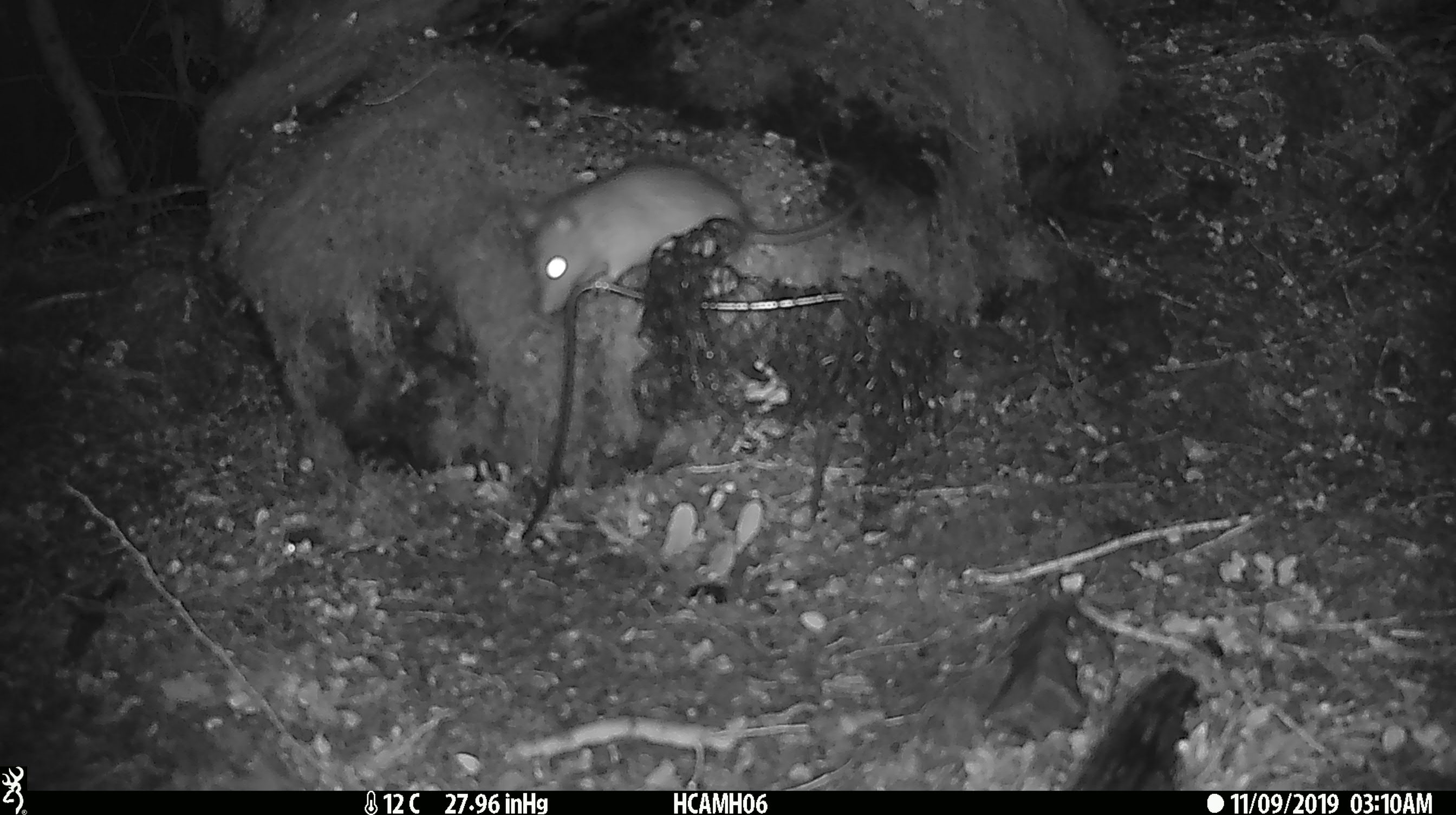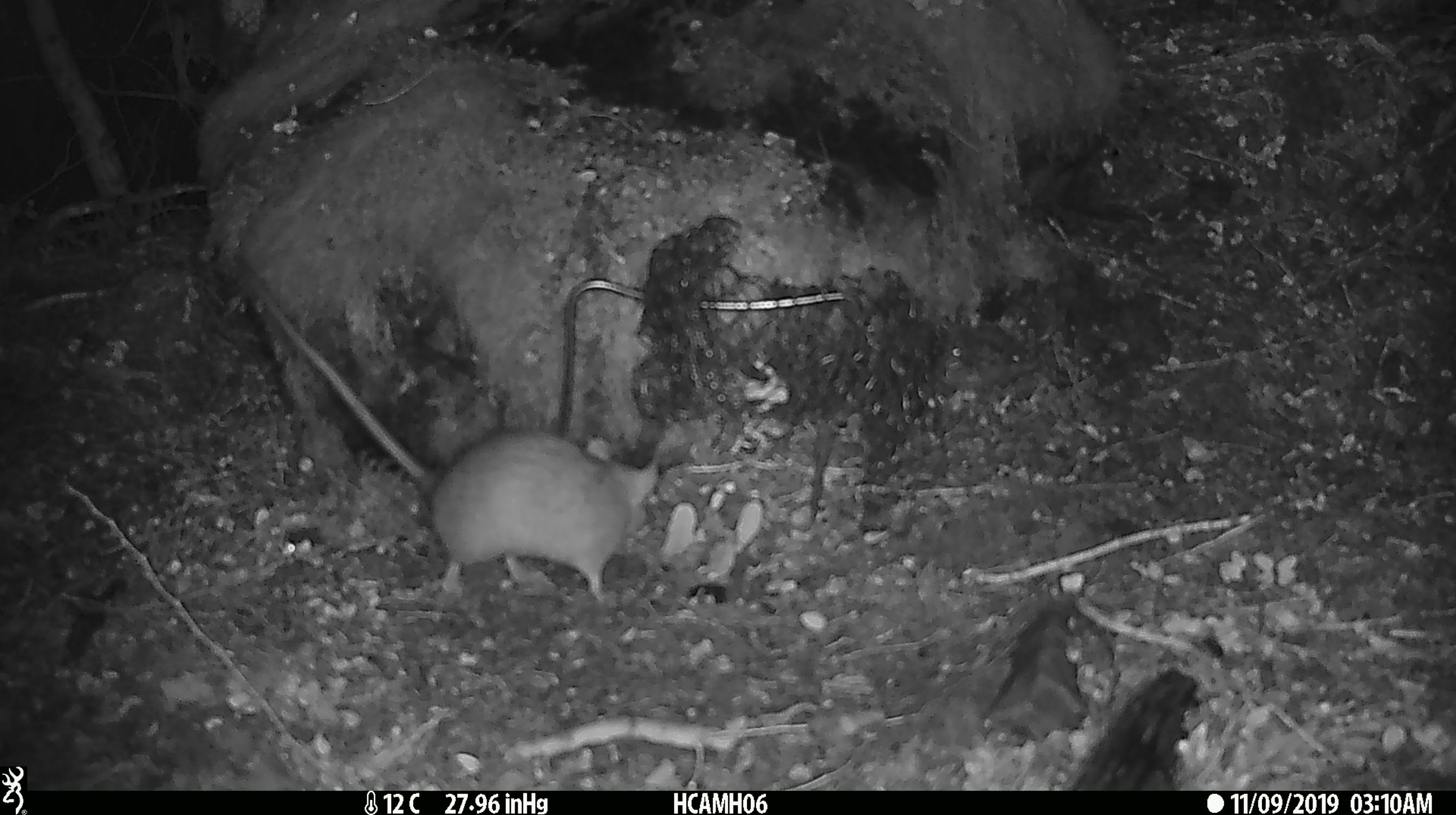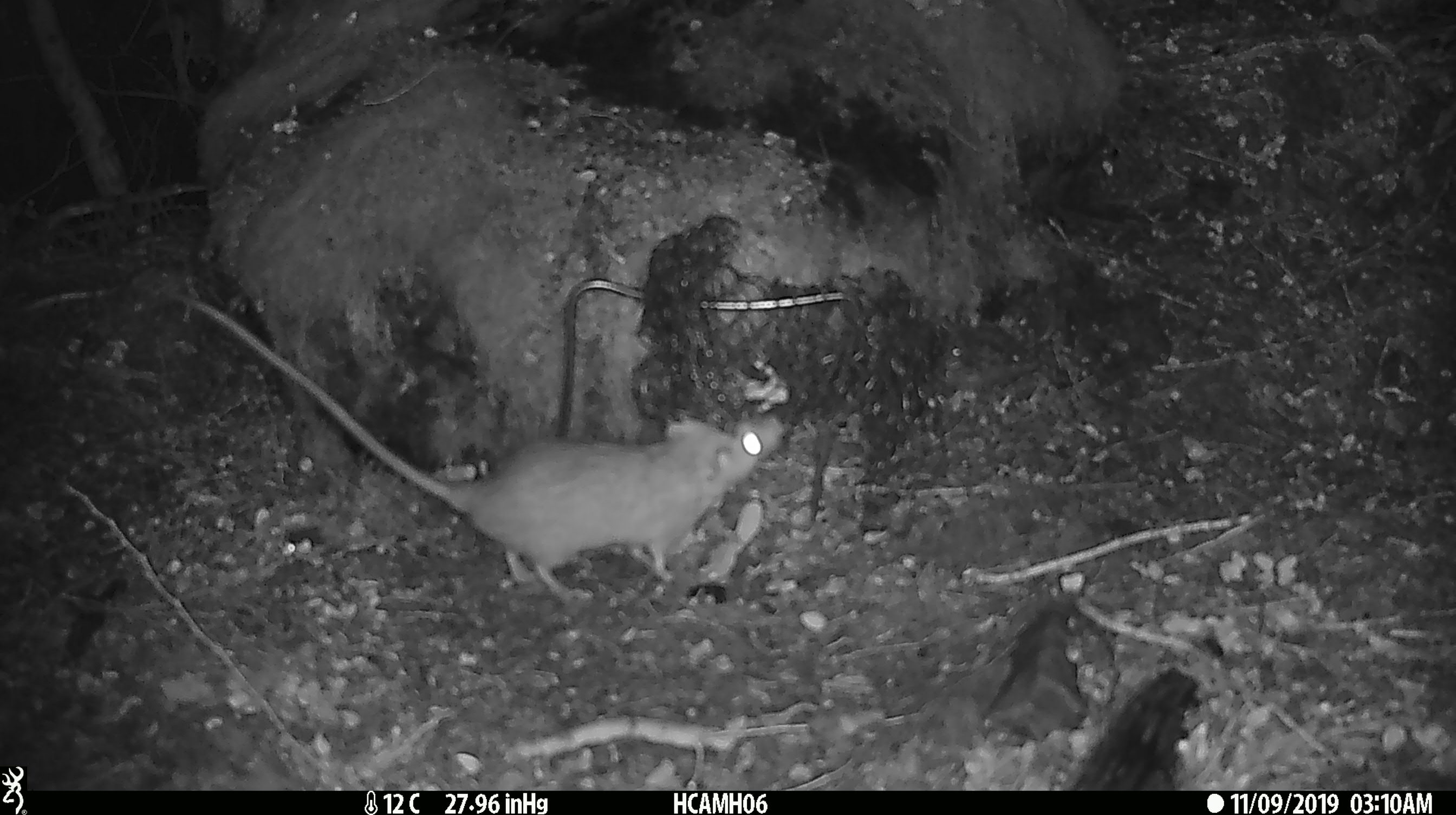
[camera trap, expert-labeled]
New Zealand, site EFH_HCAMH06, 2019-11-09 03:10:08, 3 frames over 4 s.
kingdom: Animalia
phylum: Chordata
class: Mammalia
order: Rodentia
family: Muridae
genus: Rattus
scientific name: Rattus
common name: rat